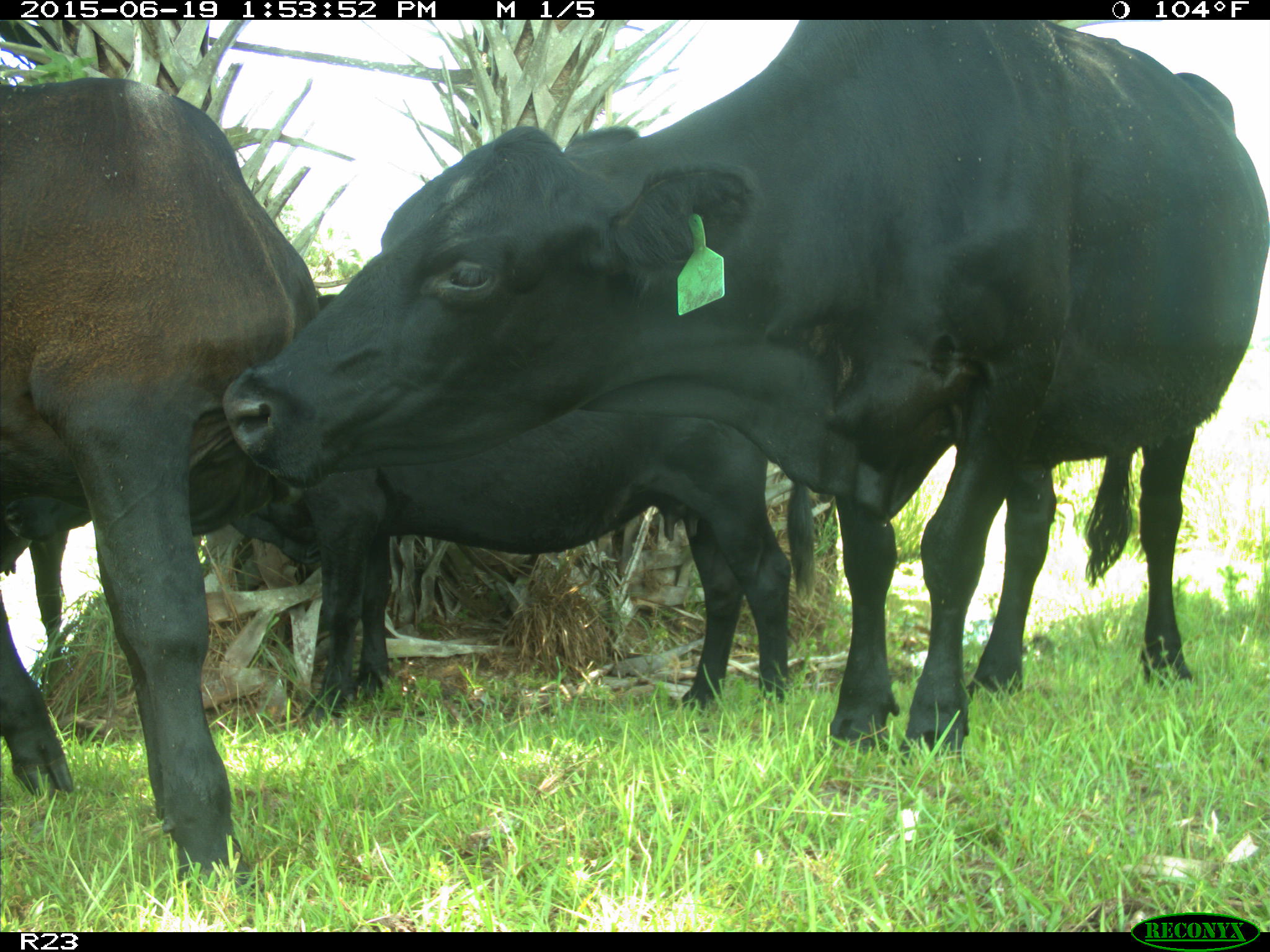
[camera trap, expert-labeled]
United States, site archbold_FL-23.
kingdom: Animalia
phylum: Chordata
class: Mammalia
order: Artiodactyla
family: Suidae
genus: Sus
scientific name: Sus scrofa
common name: wild boar